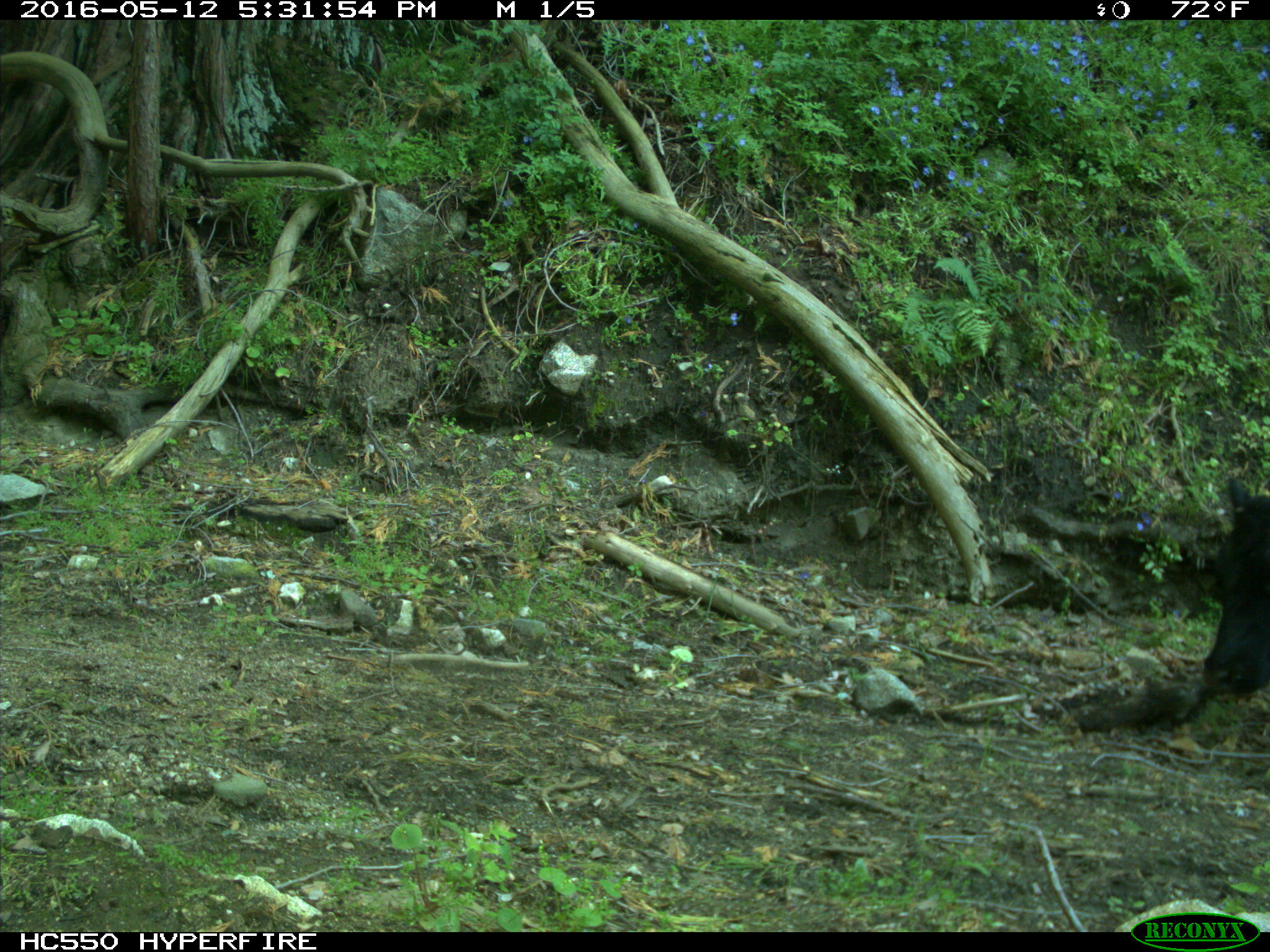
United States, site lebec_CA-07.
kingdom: Animalia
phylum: Chordata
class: Mammalia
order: Artiodactyla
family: Bovidae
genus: Bos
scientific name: Bos taurus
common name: domestic cow